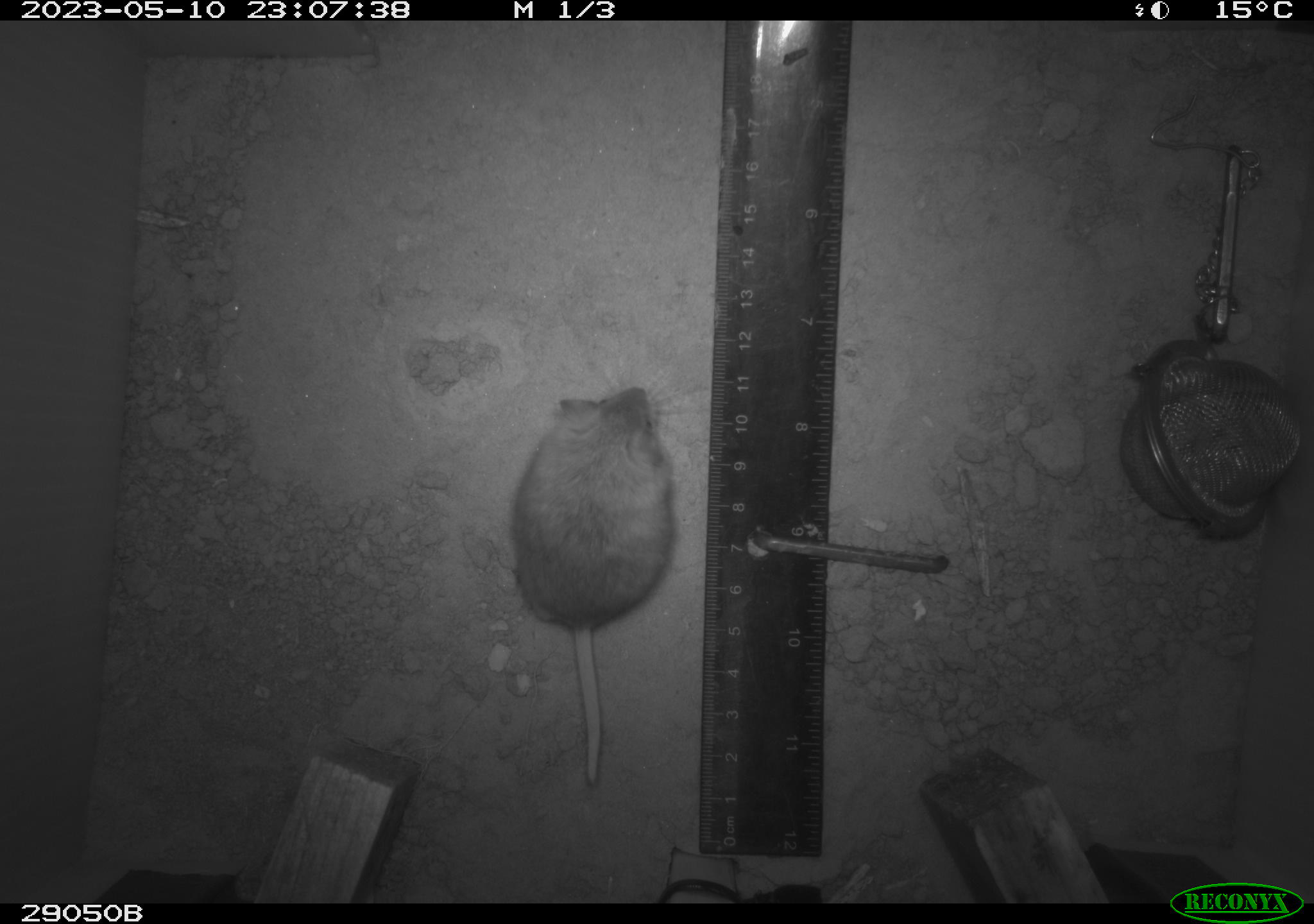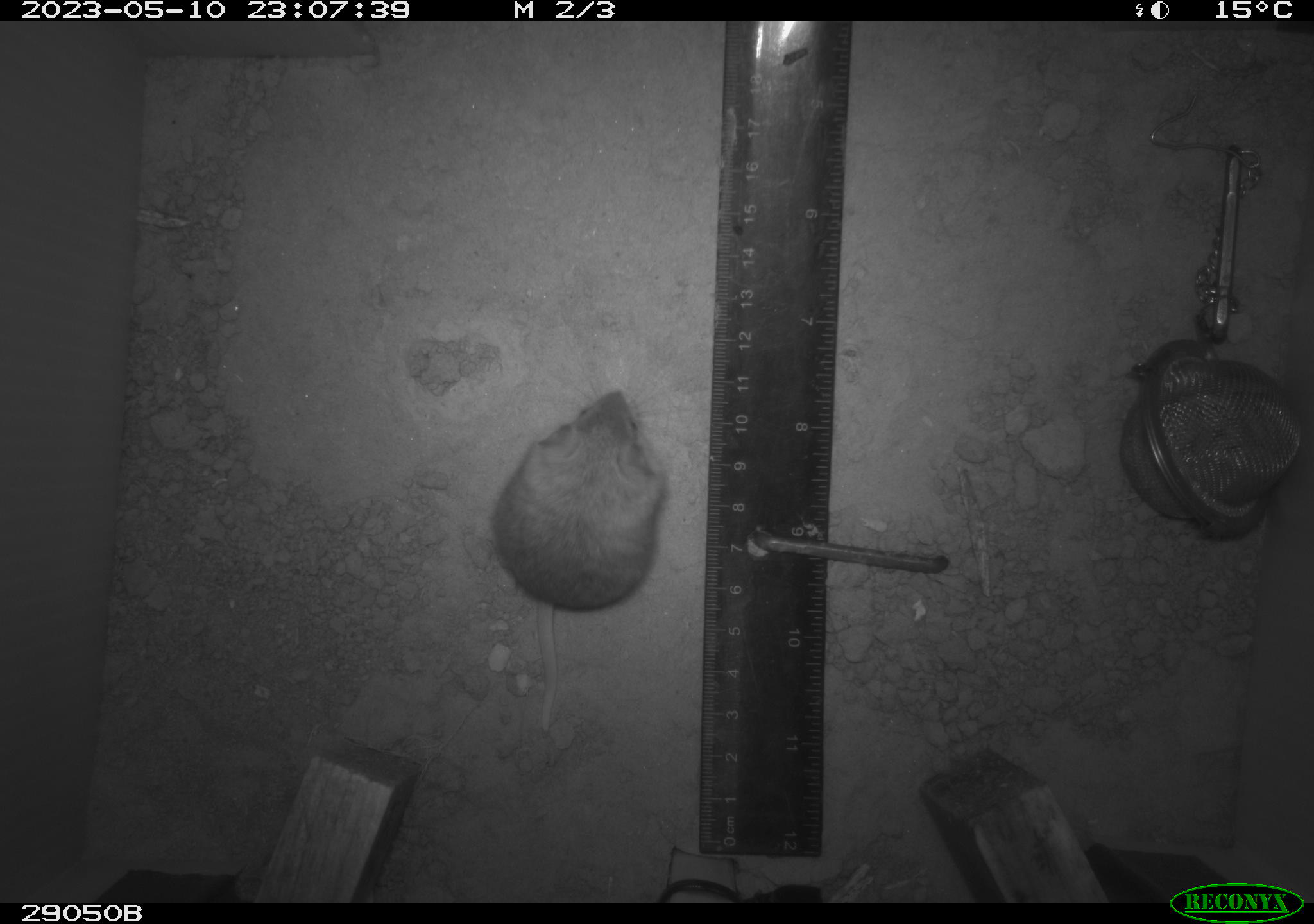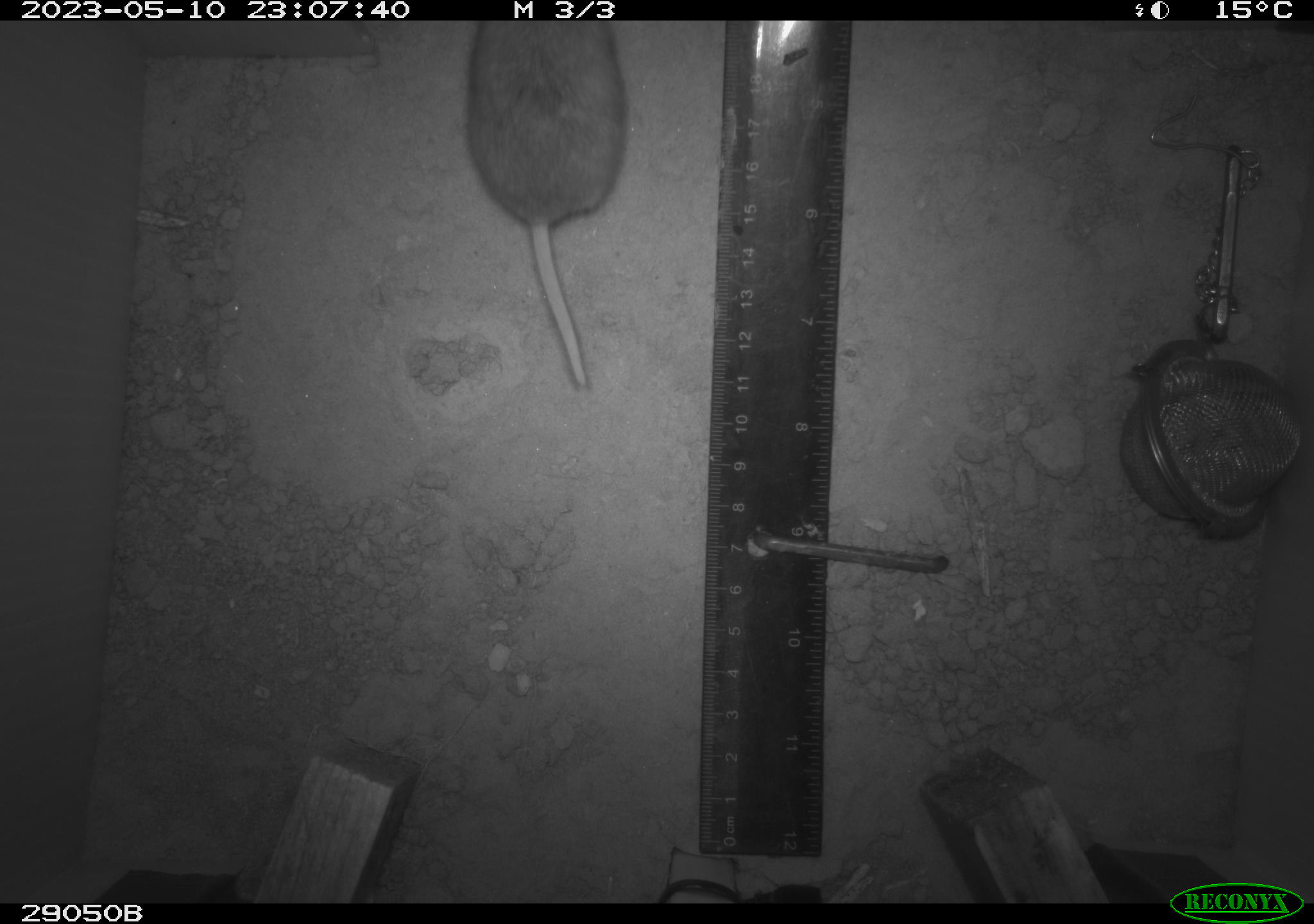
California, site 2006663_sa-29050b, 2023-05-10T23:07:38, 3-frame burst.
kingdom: Animalia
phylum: Chordata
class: Mammalia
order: Rodentia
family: Cricetidae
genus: Peromyscus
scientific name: Peromyscus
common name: deer mice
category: peromyscus species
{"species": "peromyscus species (deer mice) (Peromyscus)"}